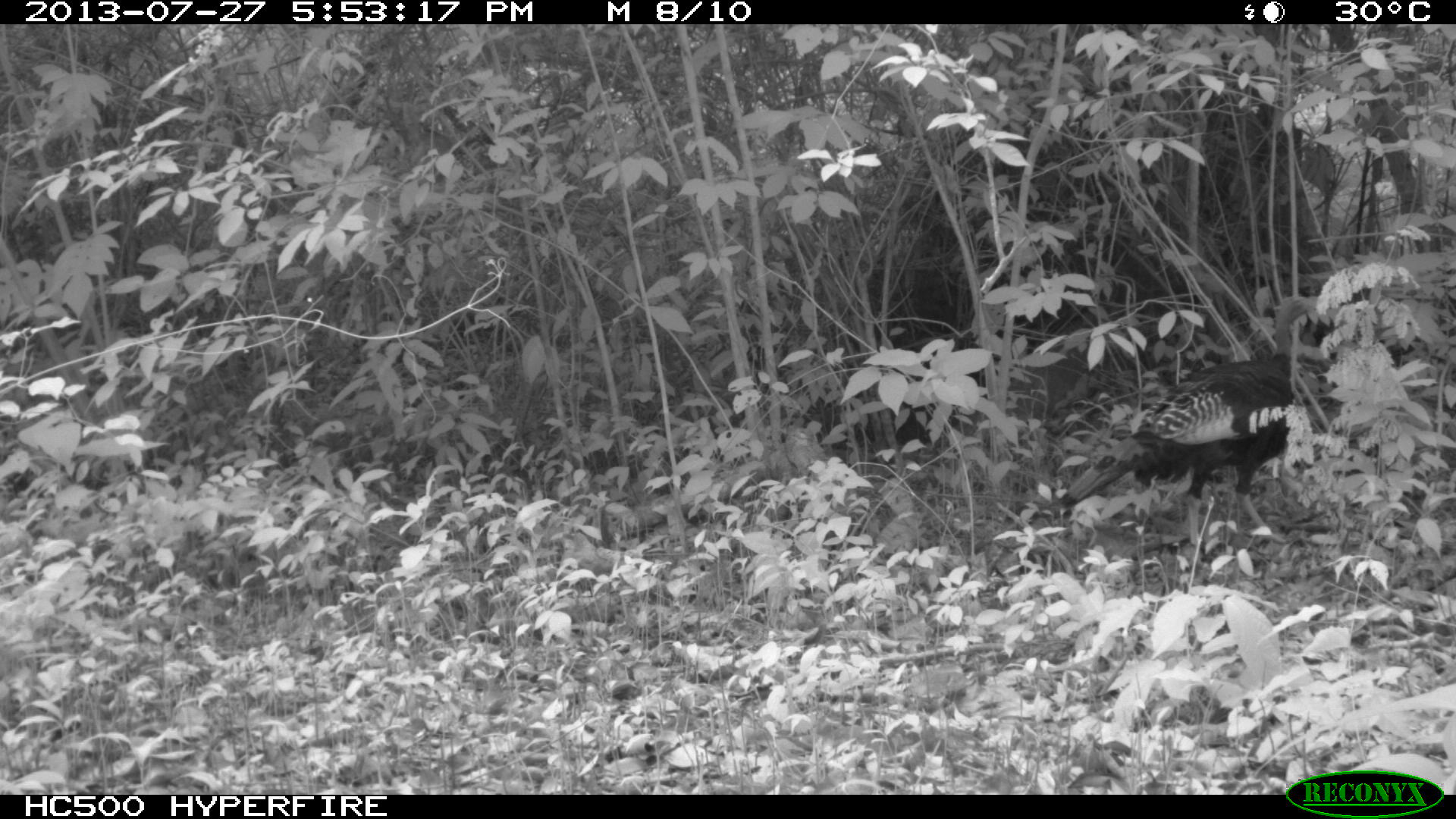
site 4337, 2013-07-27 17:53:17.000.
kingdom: Animalia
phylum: Chordata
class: Aves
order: Galliformes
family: Phasianidae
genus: Meleagris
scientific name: Meleagris ocellata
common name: ocellated turkey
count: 1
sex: female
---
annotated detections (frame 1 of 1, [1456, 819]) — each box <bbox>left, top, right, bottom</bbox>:
meleagris ocellata: <bbox>1054, 294, 1316, 547</bbox>